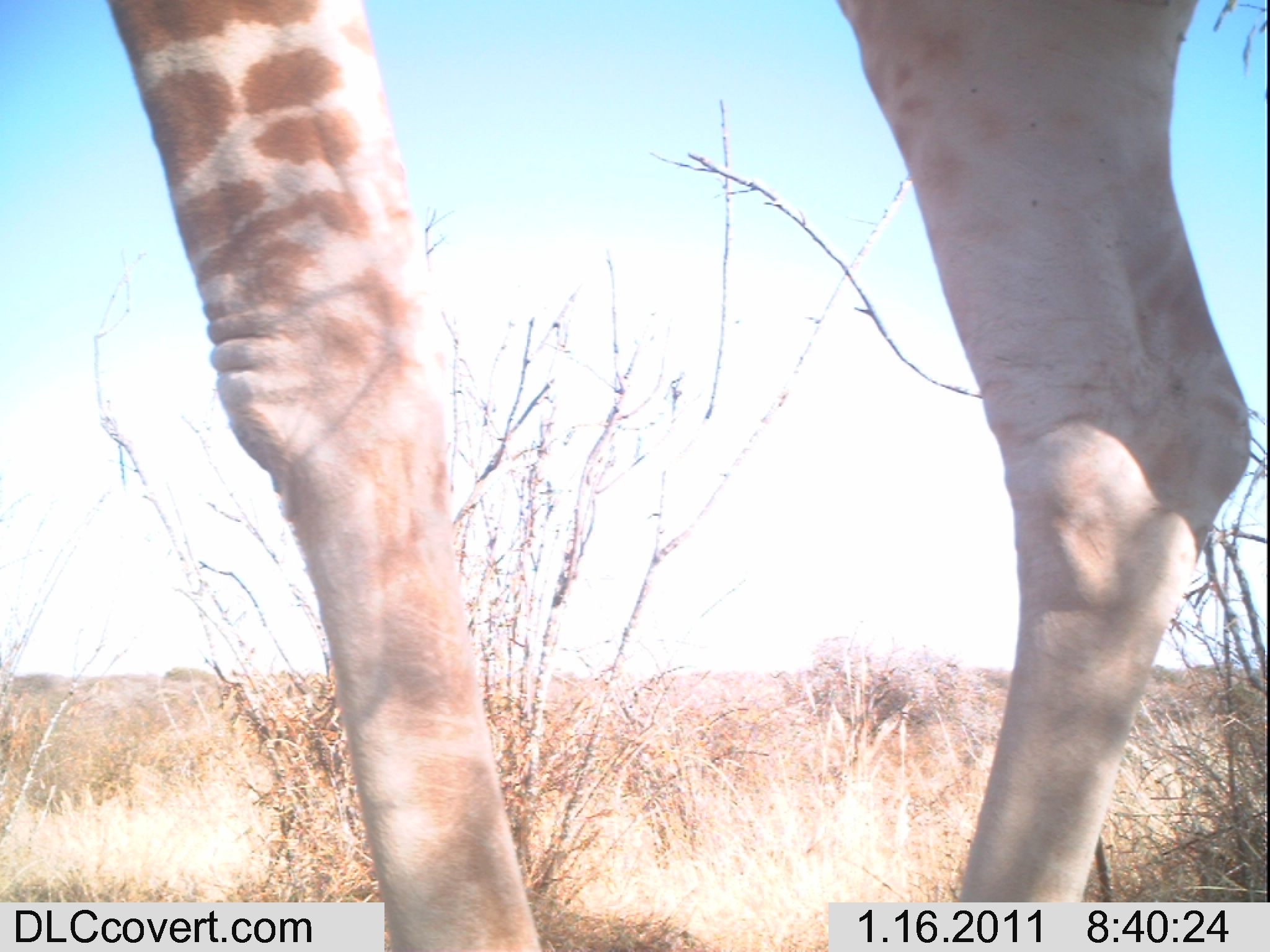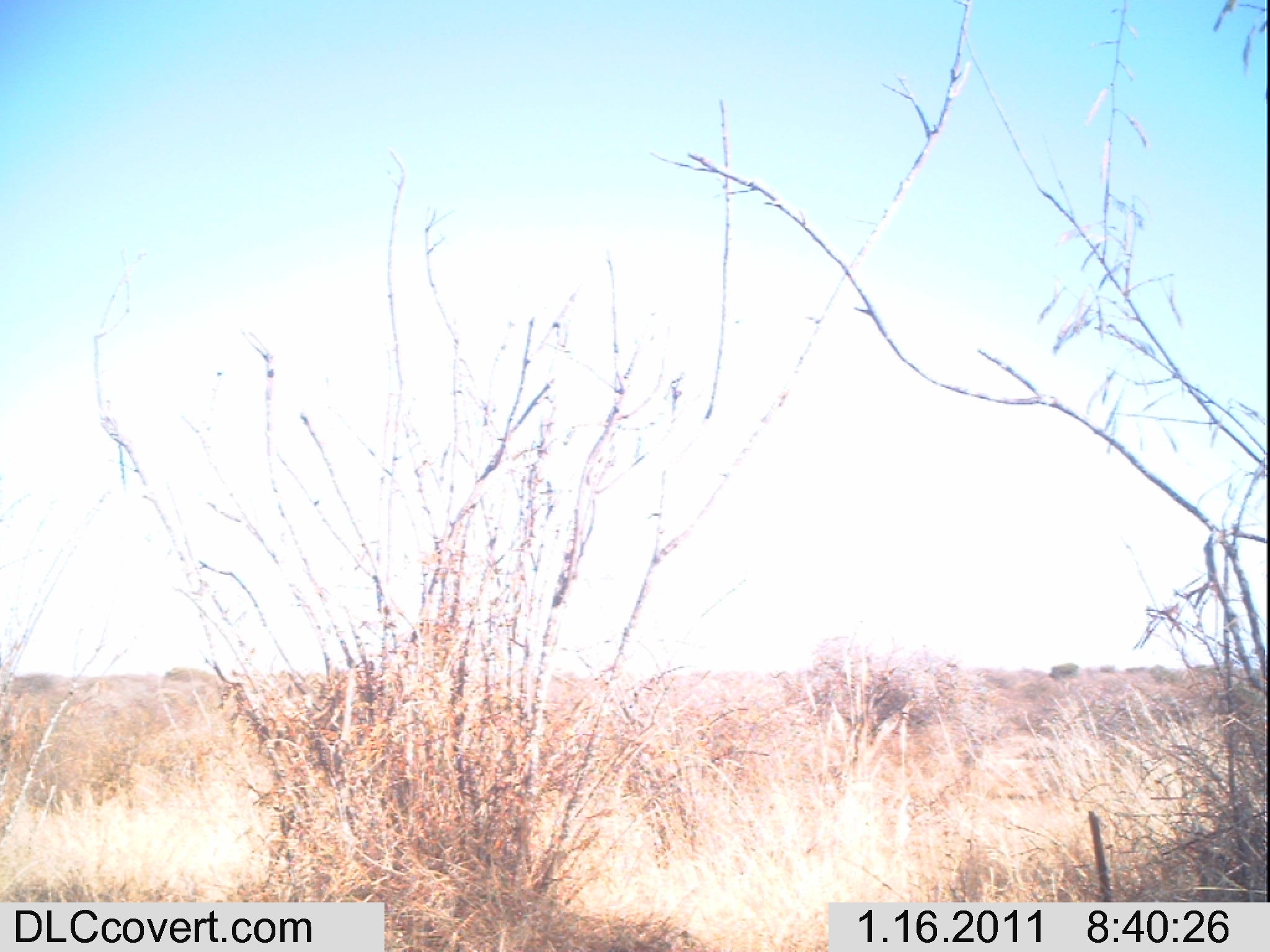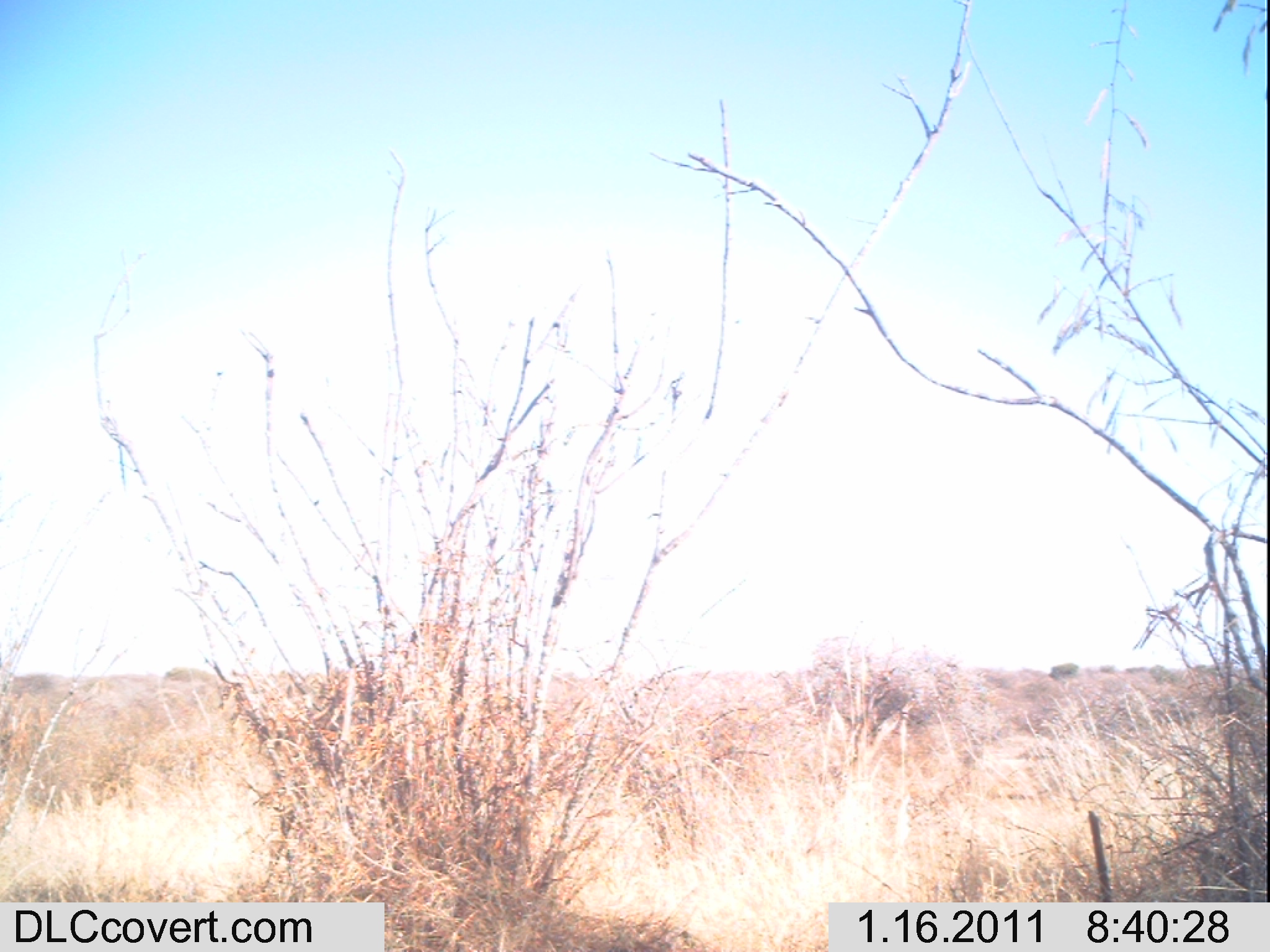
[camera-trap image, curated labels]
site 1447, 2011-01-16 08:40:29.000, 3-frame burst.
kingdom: Animalia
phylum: Chordata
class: Mammalia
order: Artiodactyla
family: Bovidae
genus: Madoqua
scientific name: Madoqua guentheri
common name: günther's dik-dik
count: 1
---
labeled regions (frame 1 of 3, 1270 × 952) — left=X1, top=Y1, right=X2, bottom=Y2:
madoqua guentheri: left=98, top=0, right=1253, bottom=951